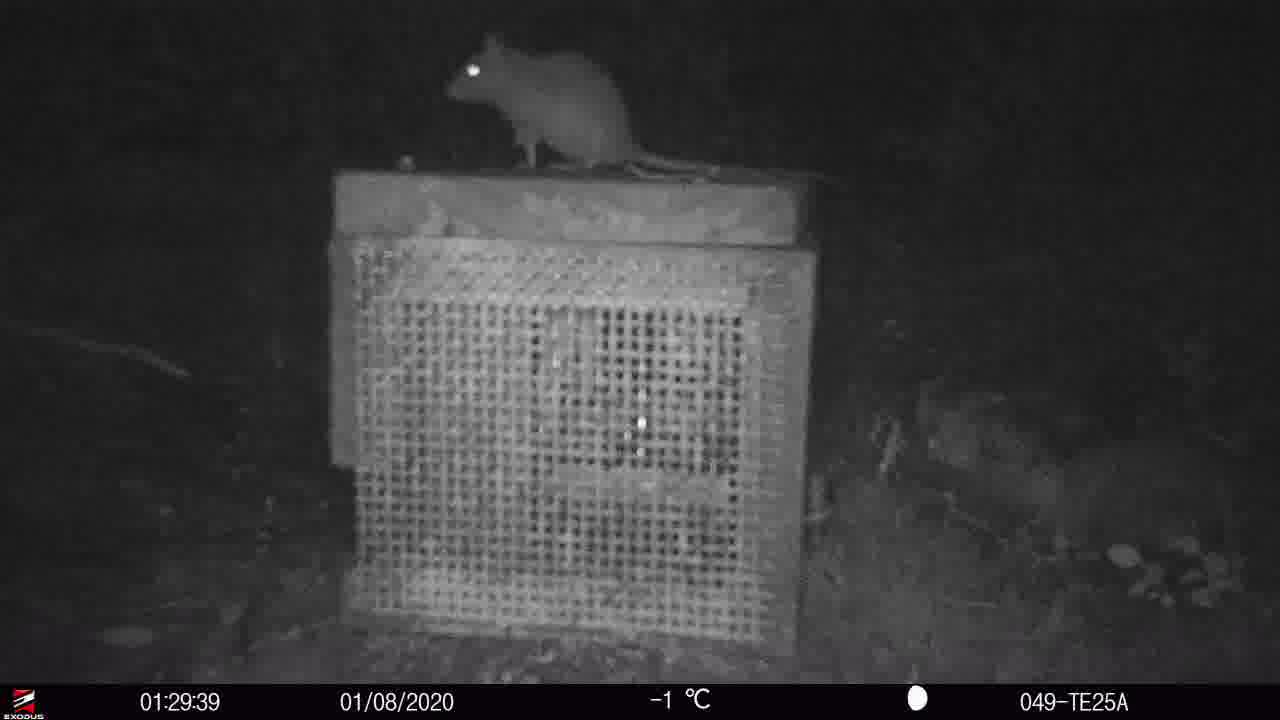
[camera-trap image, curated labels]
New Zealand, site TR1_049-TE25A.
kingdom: Animalia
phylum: Chordata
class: Mammalia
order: Rodentia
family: Muridae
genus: Rattus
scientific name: Rattus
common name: rat